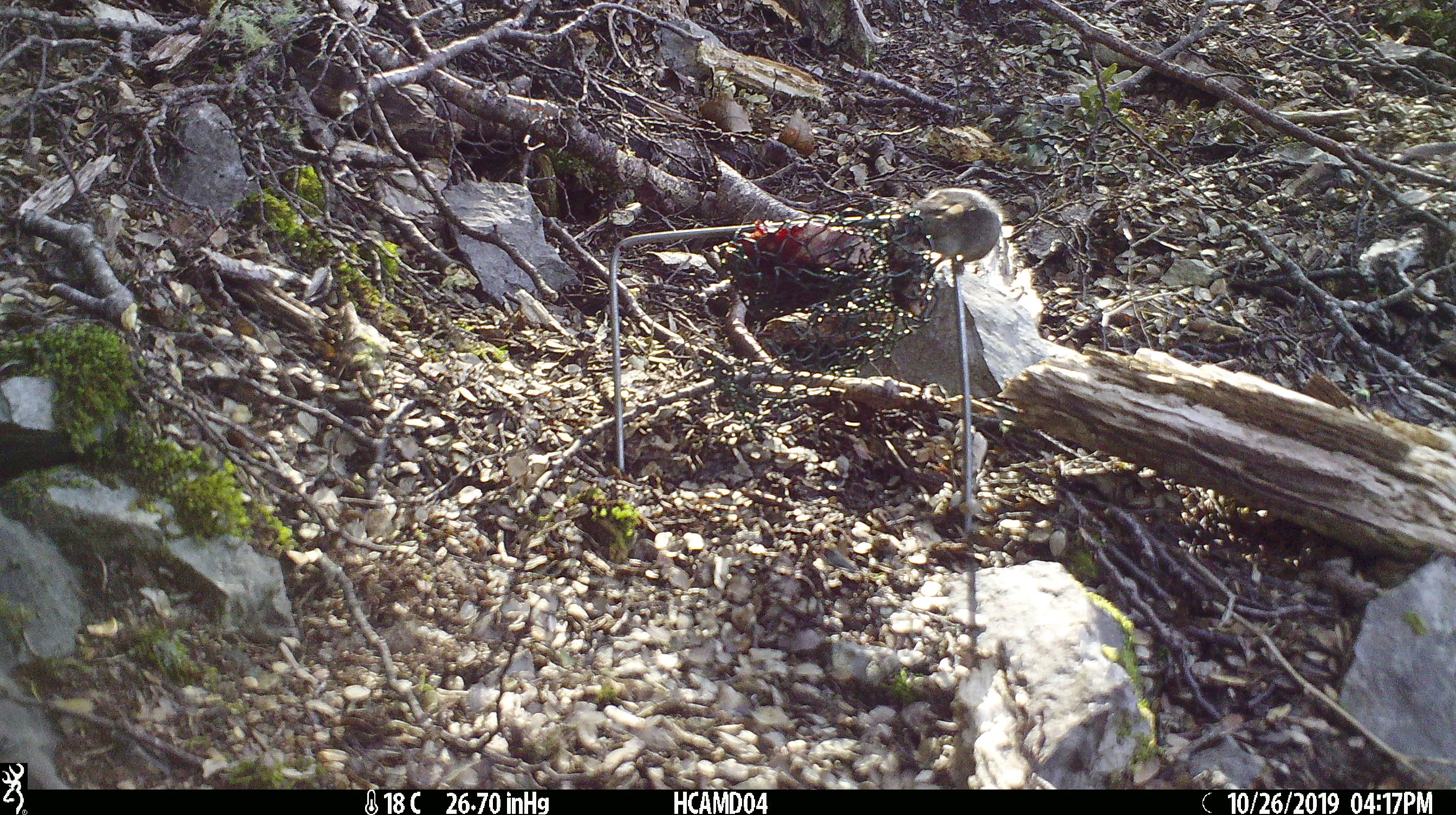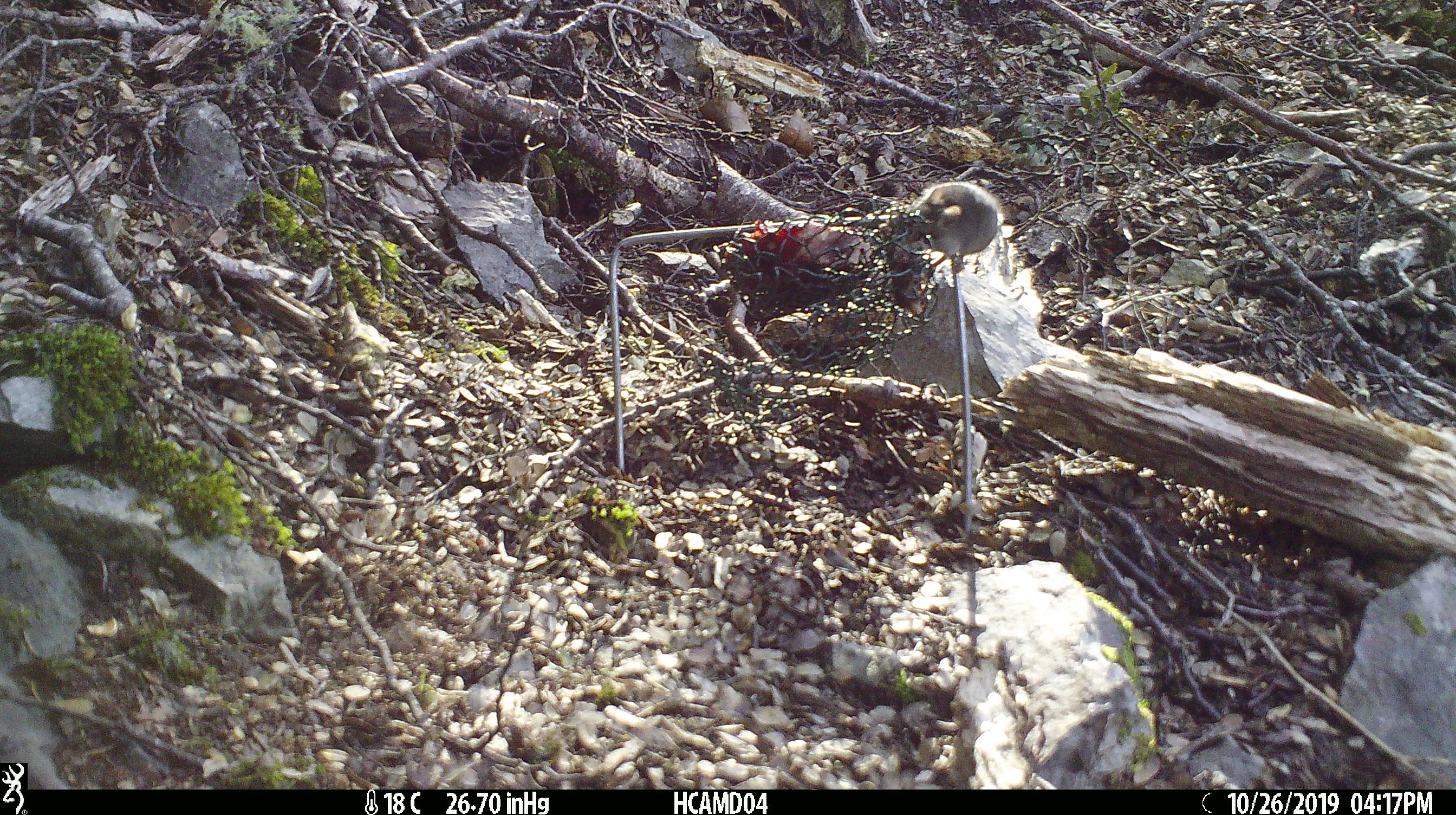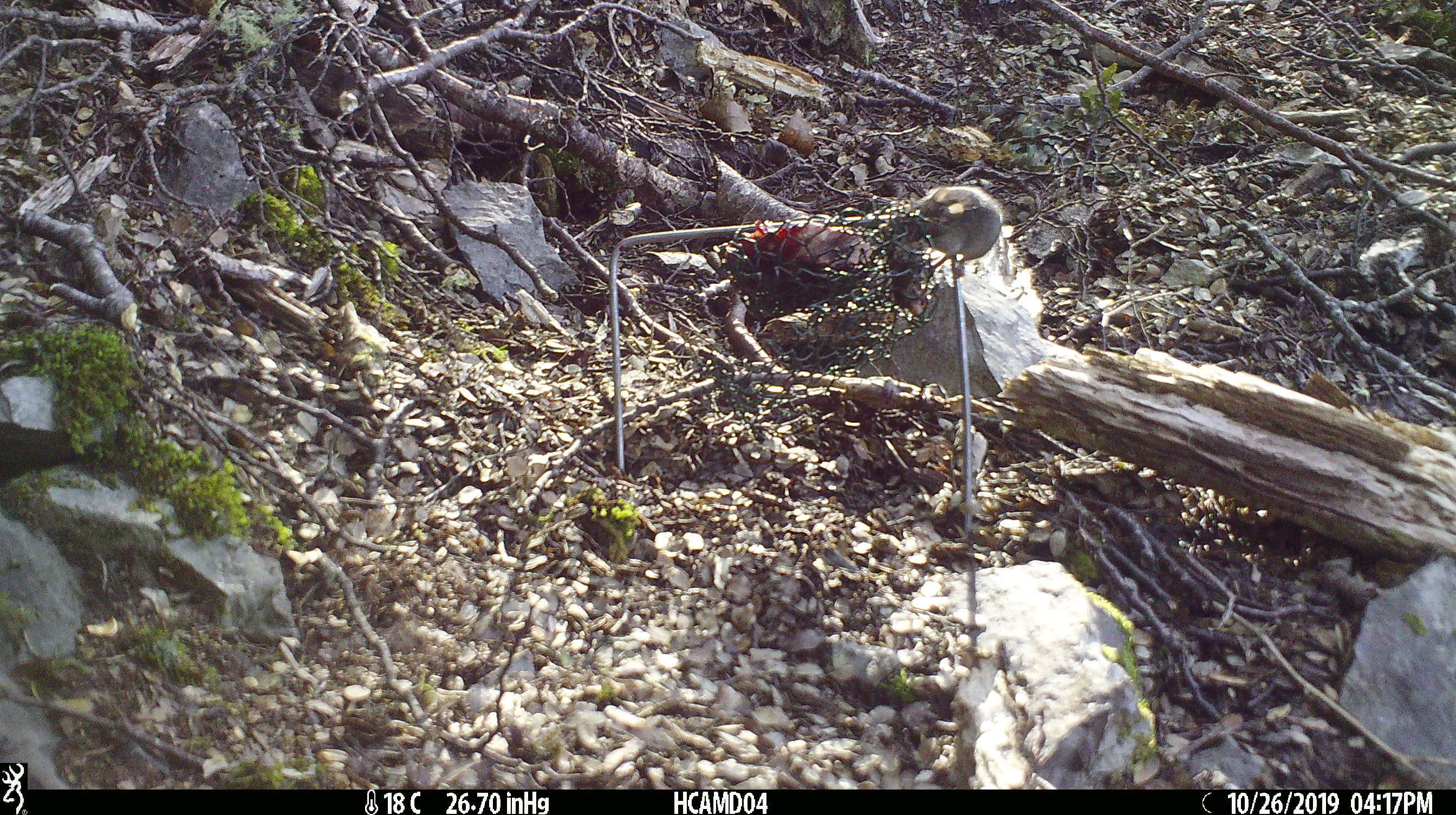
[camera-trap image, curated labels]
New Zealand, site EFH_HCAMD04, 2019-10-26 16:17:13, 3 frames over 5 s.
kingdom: Animalia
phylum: Chordata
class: Mammalia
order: Rodentia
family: Muridae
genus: Mus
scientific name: Mus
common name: mouse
Mouse (Mus).